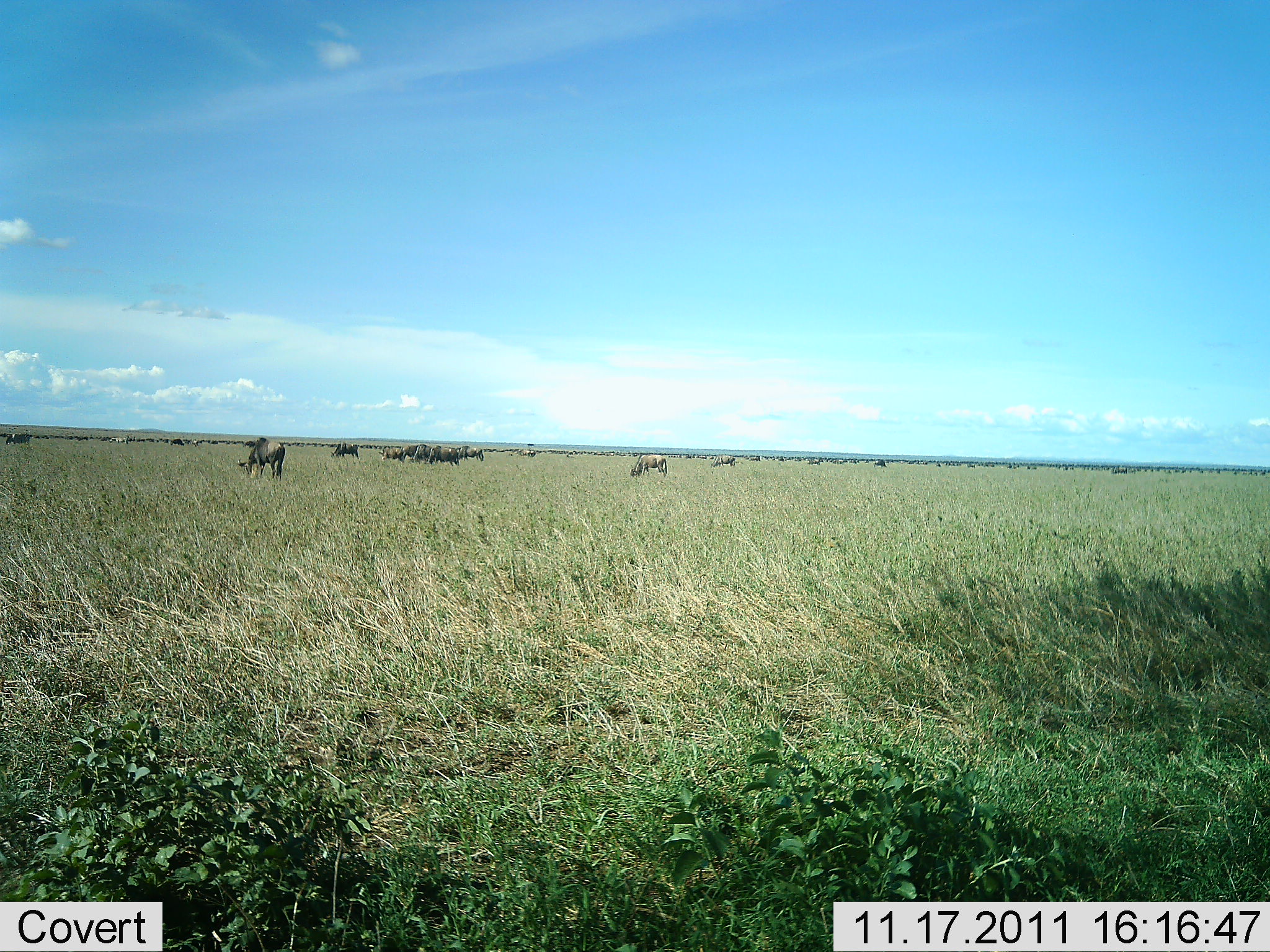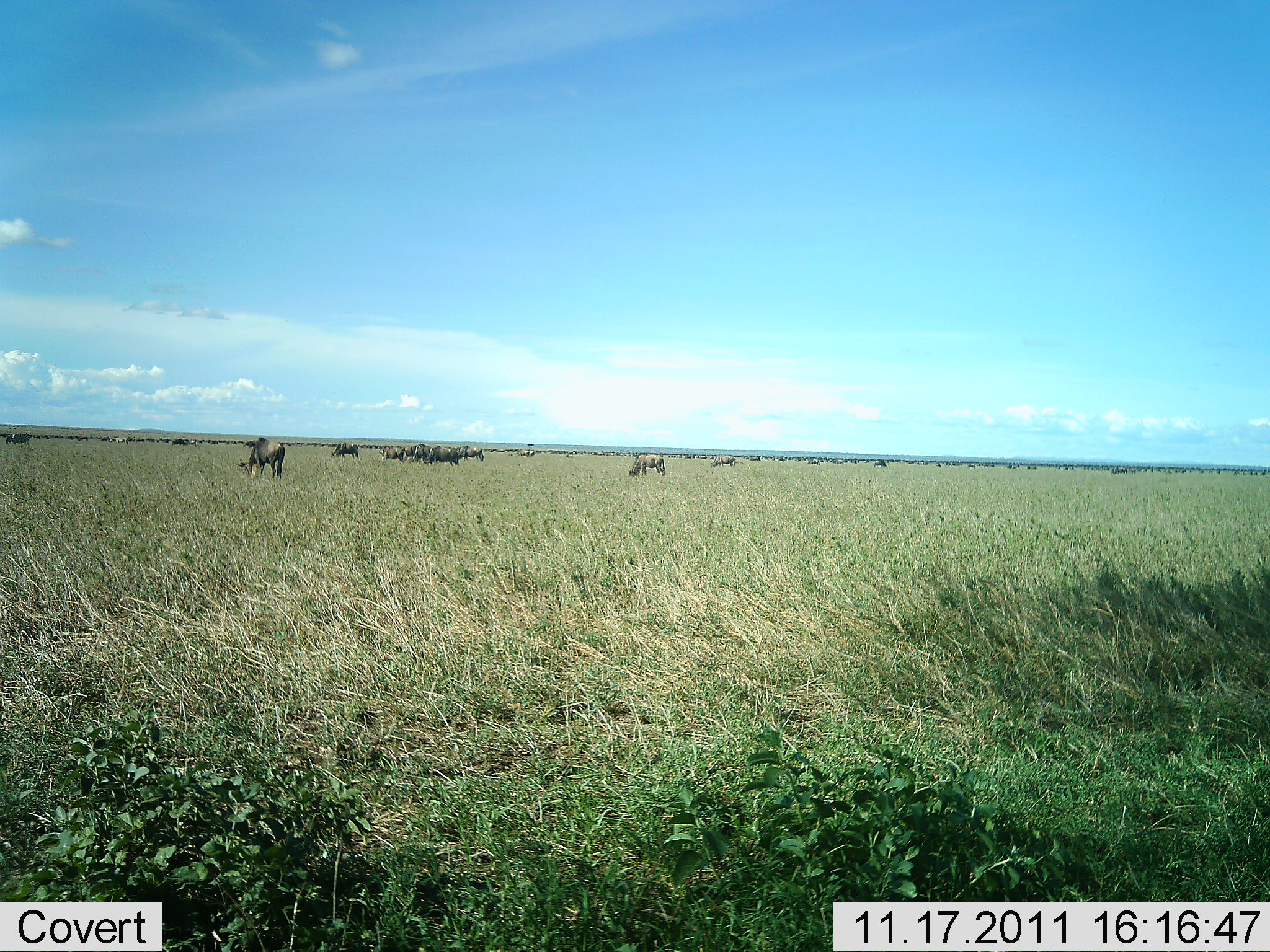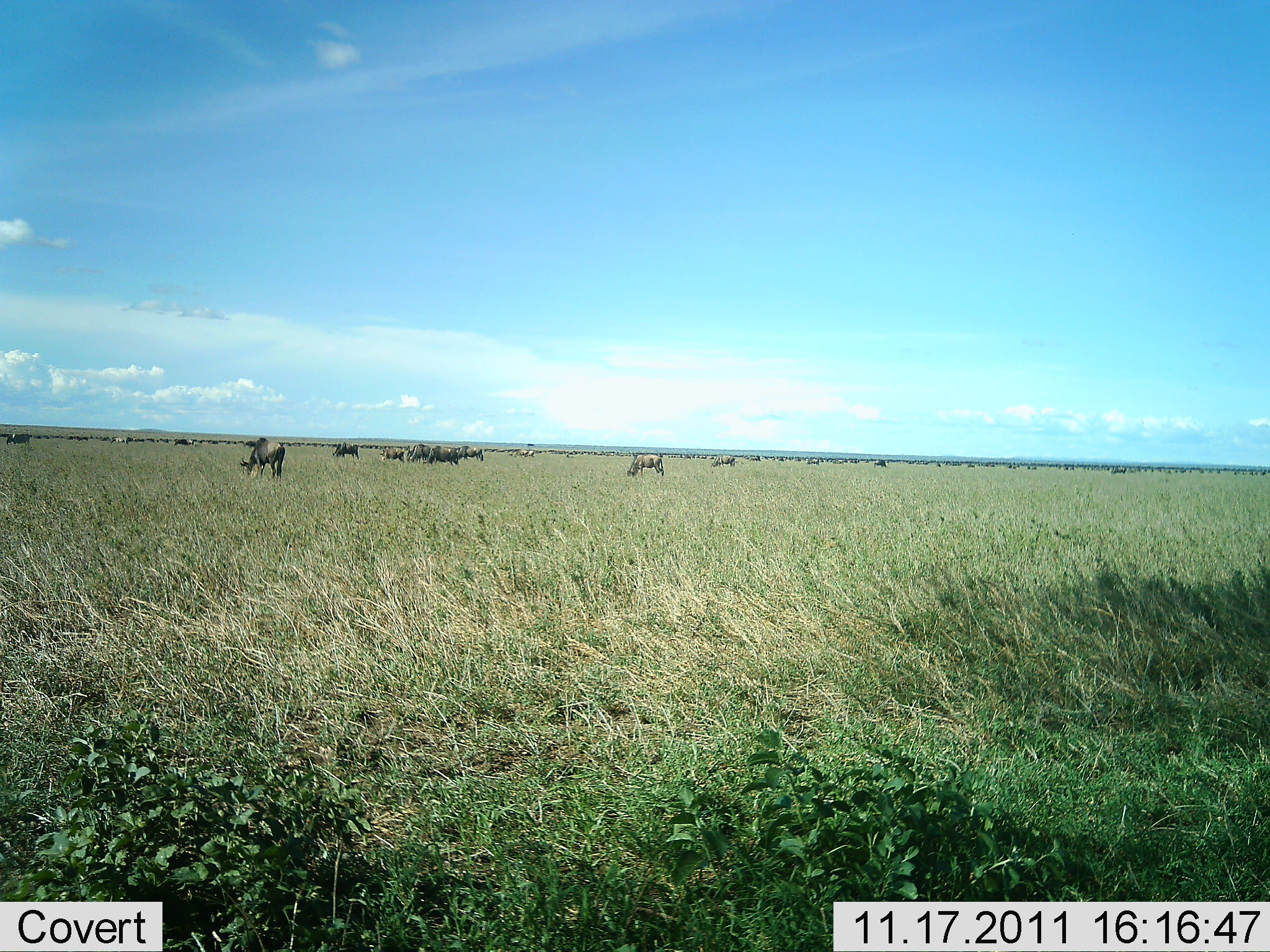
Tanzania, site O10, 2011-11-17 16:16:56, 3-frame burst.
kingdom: Animalia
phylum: Chordata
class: Mammalia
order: Artiodactyla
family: Bovidae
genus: Connochaetes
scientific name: Connochaetes taurinus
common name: blue wildebeest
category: wildebeest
Wildebeest (blue wildebeest) (Connochaetes taurinus), count 51+. Behavior (volunteer vote fractions): standing 8%, resting 0%, moving 8%, interacting 0%. Young present (vote fraction): 0%. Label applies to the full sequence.